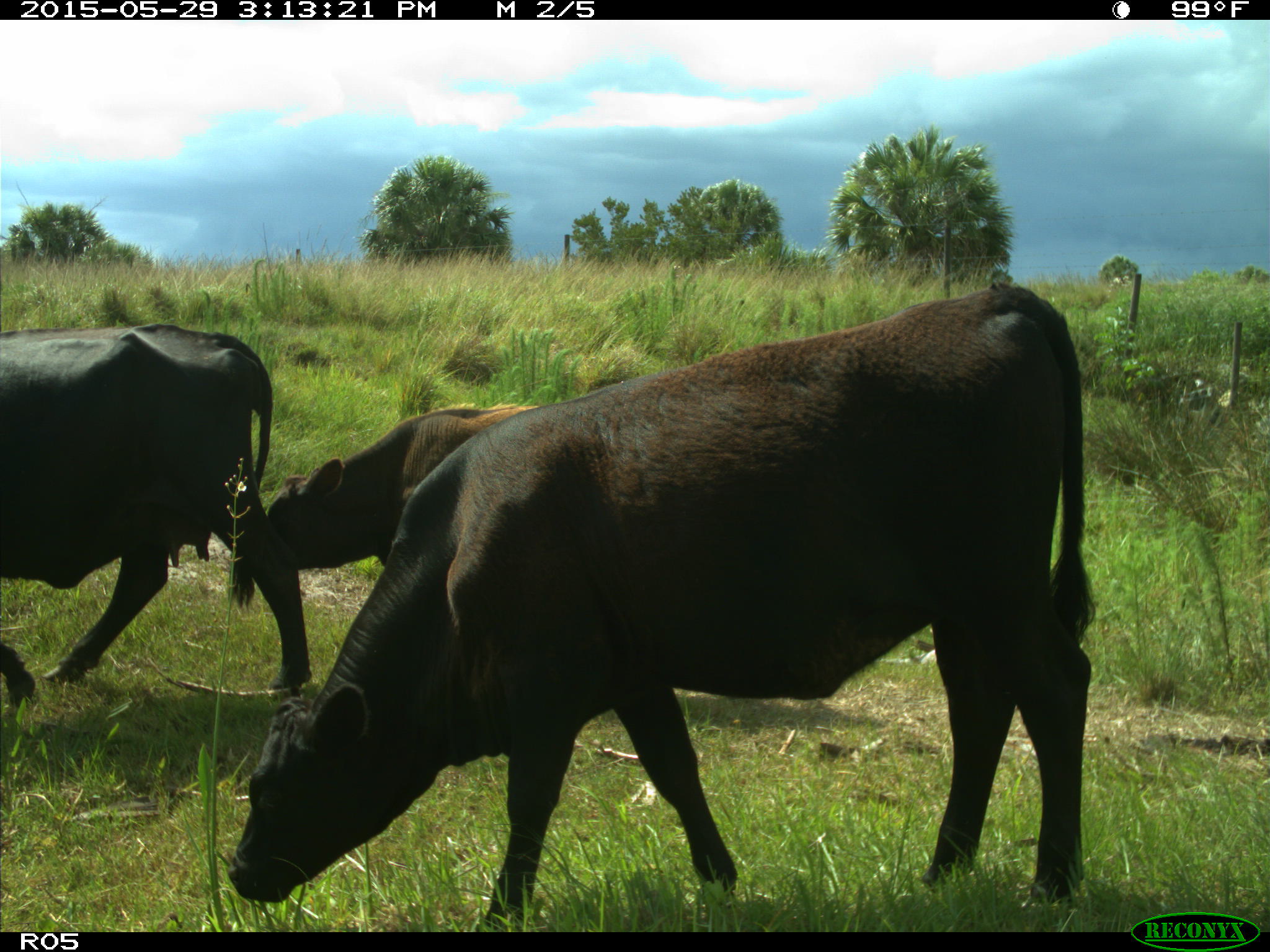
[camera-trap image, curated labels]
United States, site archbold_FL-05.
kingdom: Animalia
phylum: Chordata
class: Mammalia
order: Artiodactyla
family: Bovidae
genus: Bos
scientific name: Bos taurus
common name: domestic cow